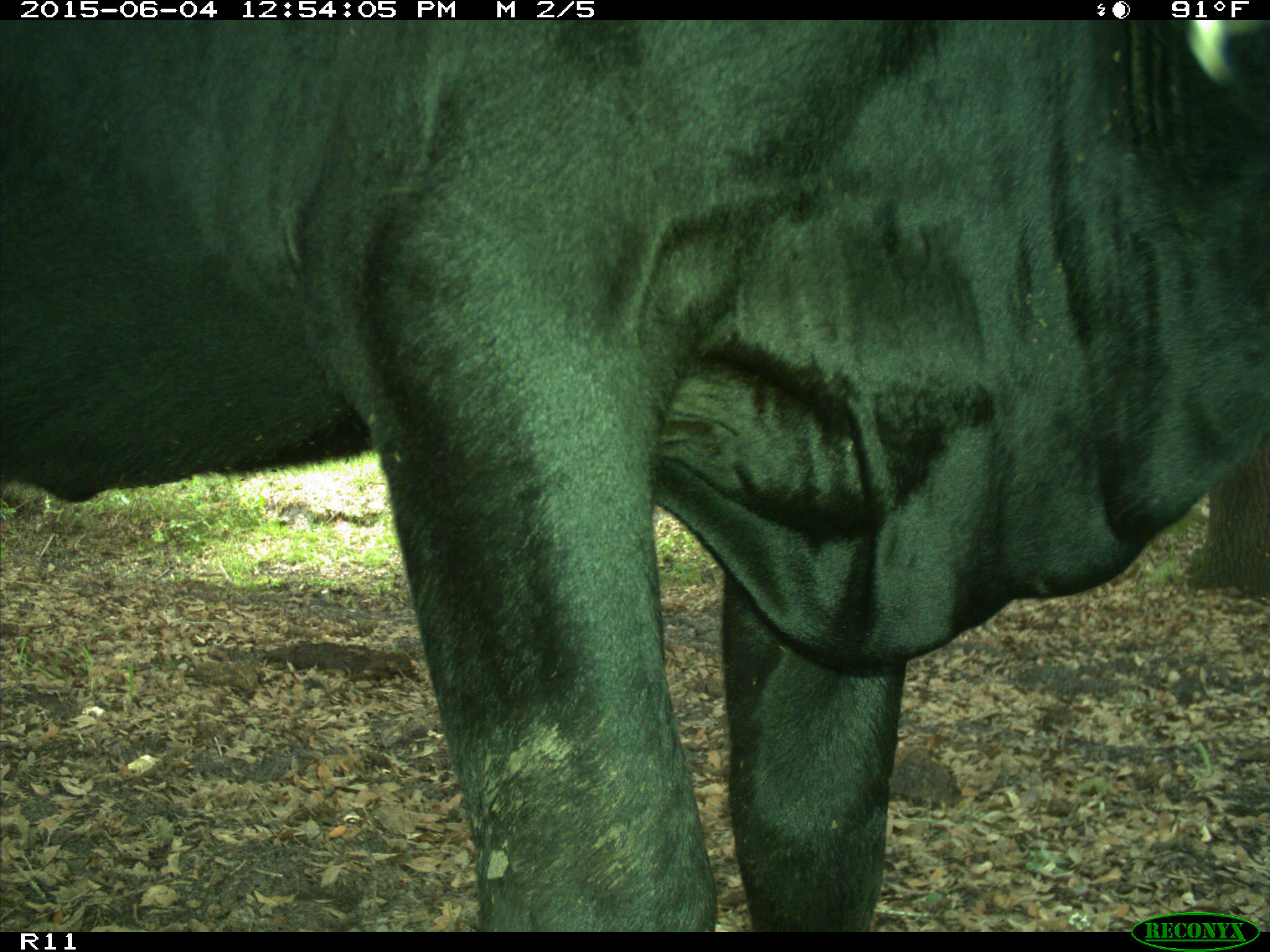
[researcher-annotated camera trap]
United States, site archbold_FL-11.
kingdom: Animalia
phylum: Chordata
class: Mammalia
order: Artiodactyla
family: Bovidae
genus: Bos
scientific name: Bos taurus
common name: domestic cow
Bos taurus (domestic cow).